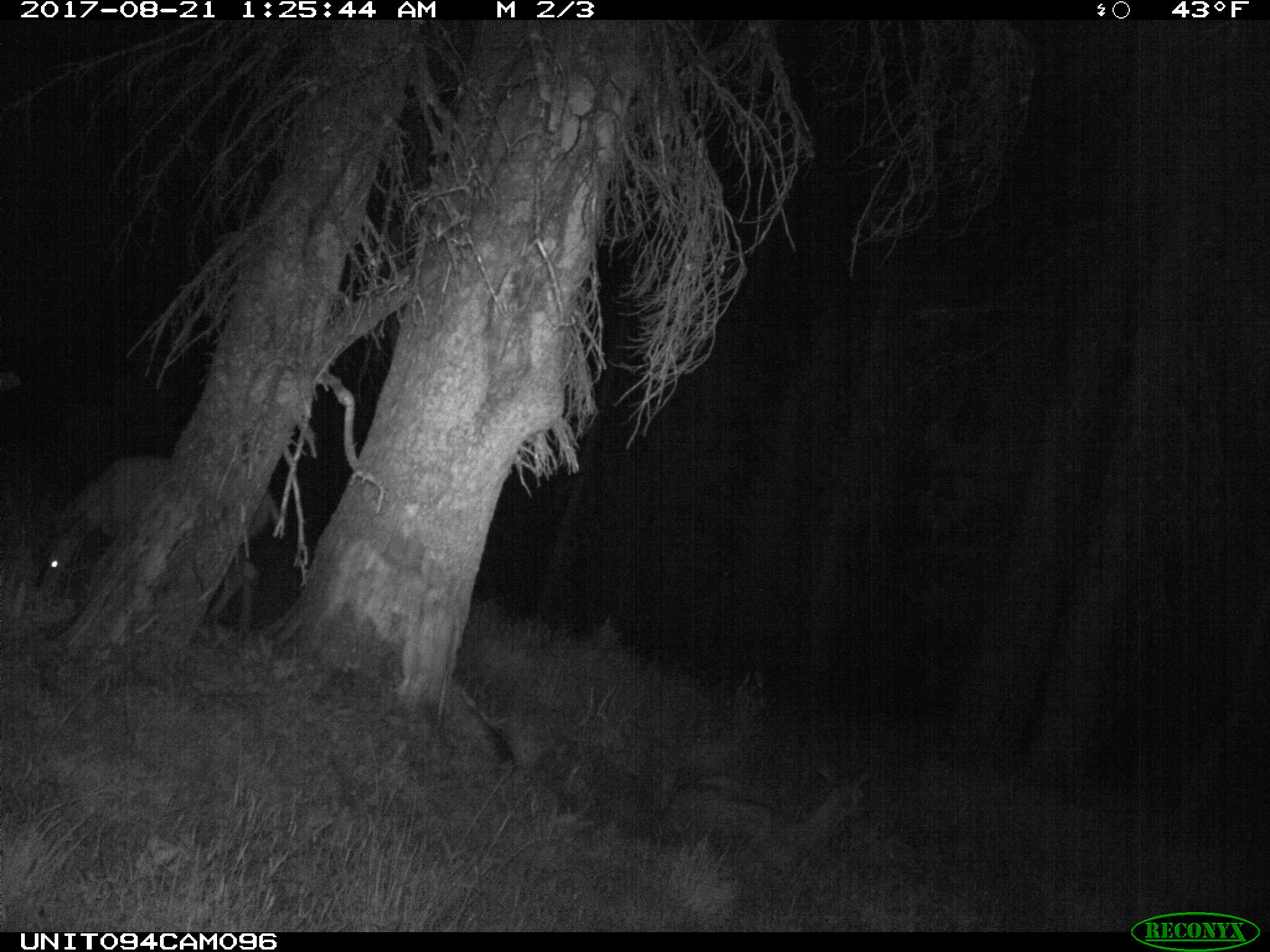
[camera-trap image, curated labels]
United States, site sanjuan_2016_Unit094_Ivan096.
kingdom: Animalia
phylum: Chordata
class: Mammalia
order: Artiodactyla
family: Cervidae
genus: Odocoileus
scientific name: Odocoileus hemionus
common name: mule deer